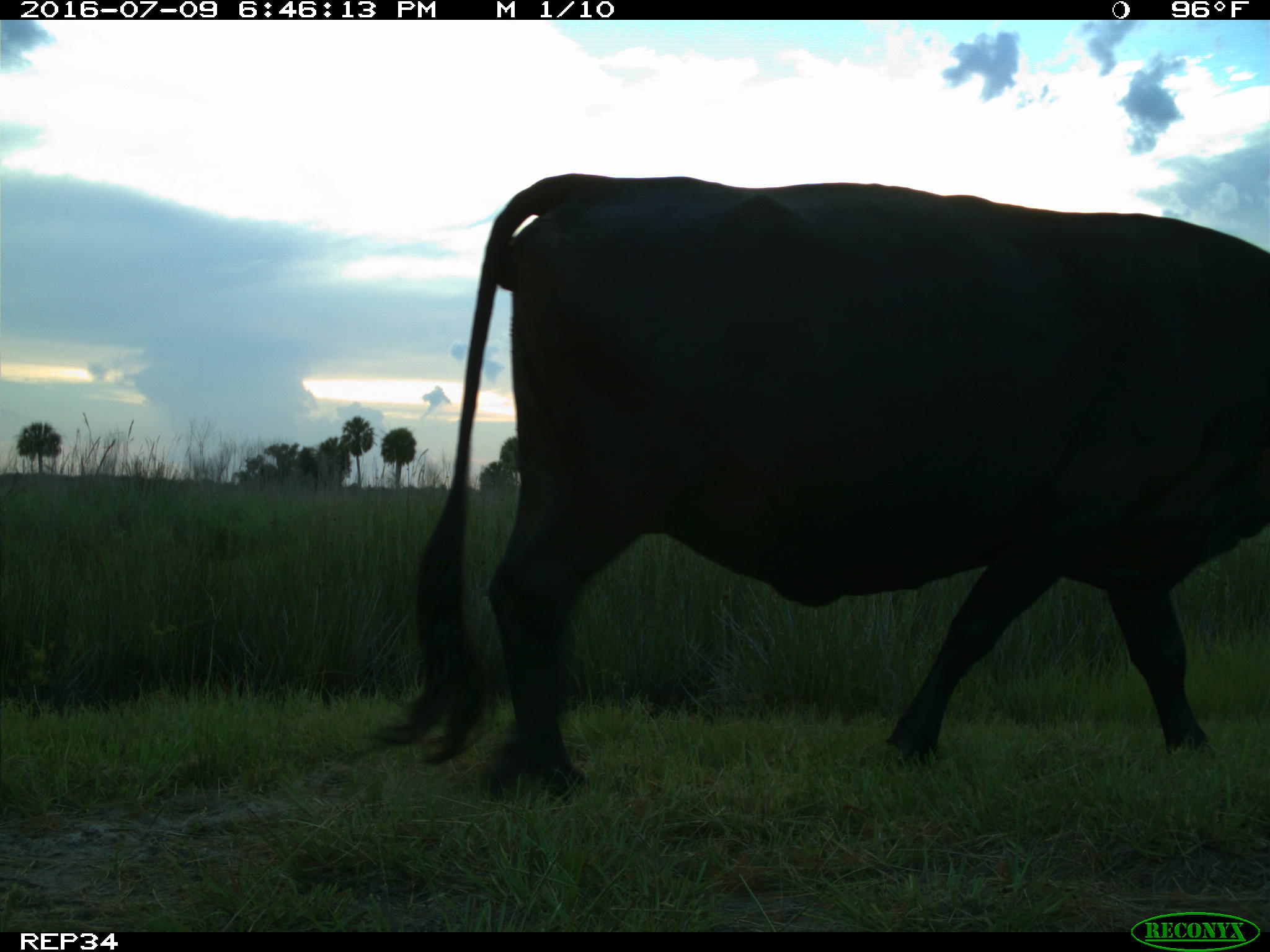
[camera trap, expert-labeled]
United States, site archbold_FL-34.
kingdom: Animalia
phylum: Chordata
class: Mammalia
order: Artiodactyla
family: Bovidae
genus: Bos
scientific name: Bos taurus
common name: domestic cow